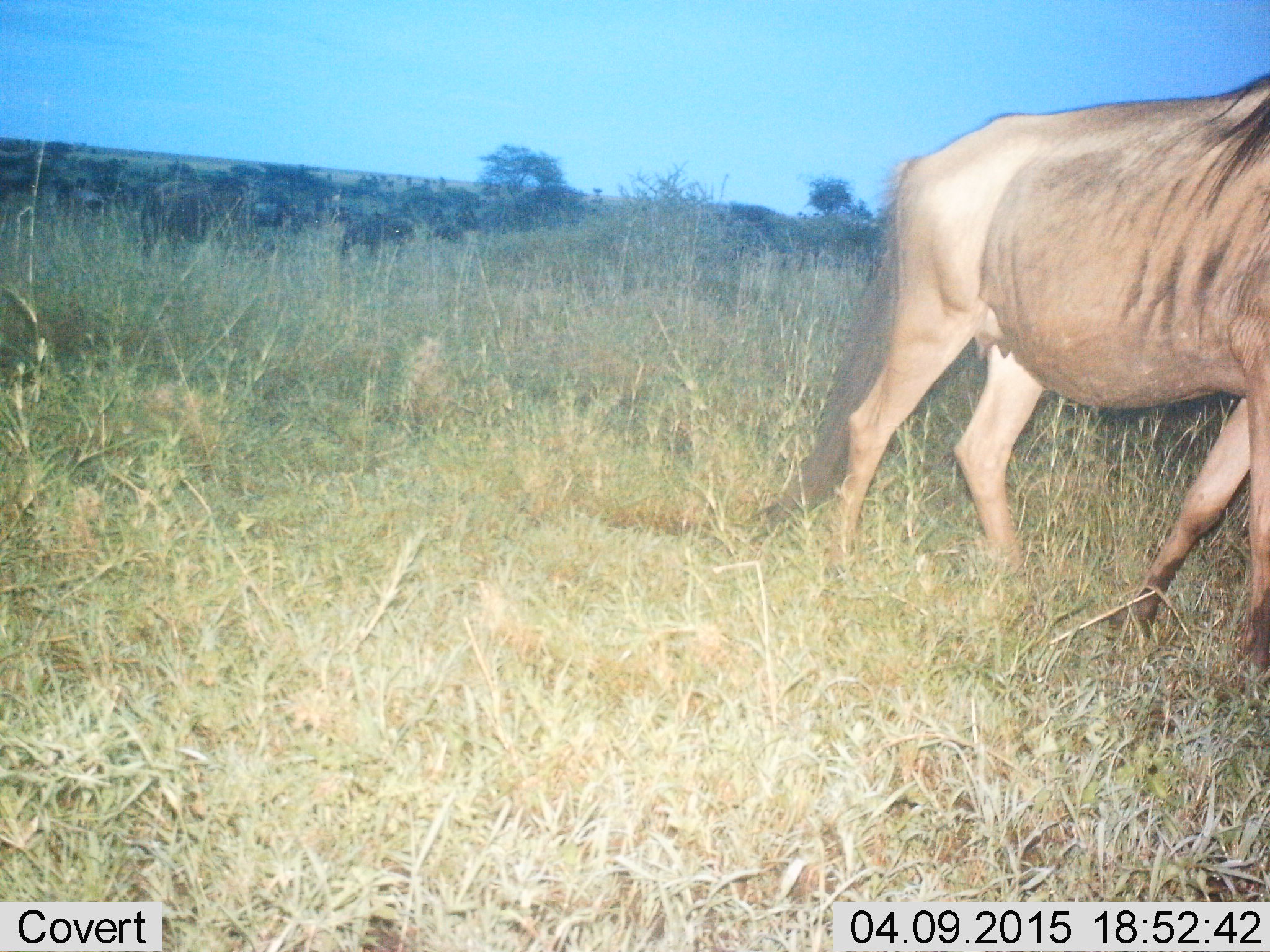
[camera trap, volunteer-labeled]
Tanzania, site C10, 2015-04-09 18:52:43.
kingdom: Animalia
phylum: Chordata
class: Mammalia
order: Artiodactyla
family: Bovidae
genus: Connochaetes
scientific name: Connochaetes taurinus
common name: blue wildebeest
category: wildebeest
Wildebeest (blue wildebeest) (Connochaetes taurinus), count 1. Behavior (volunteer vote fractions): standing 20%, resting 0%, moving 80%, interacting 0%. Young present (vote fraction): 0%. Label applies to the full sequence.